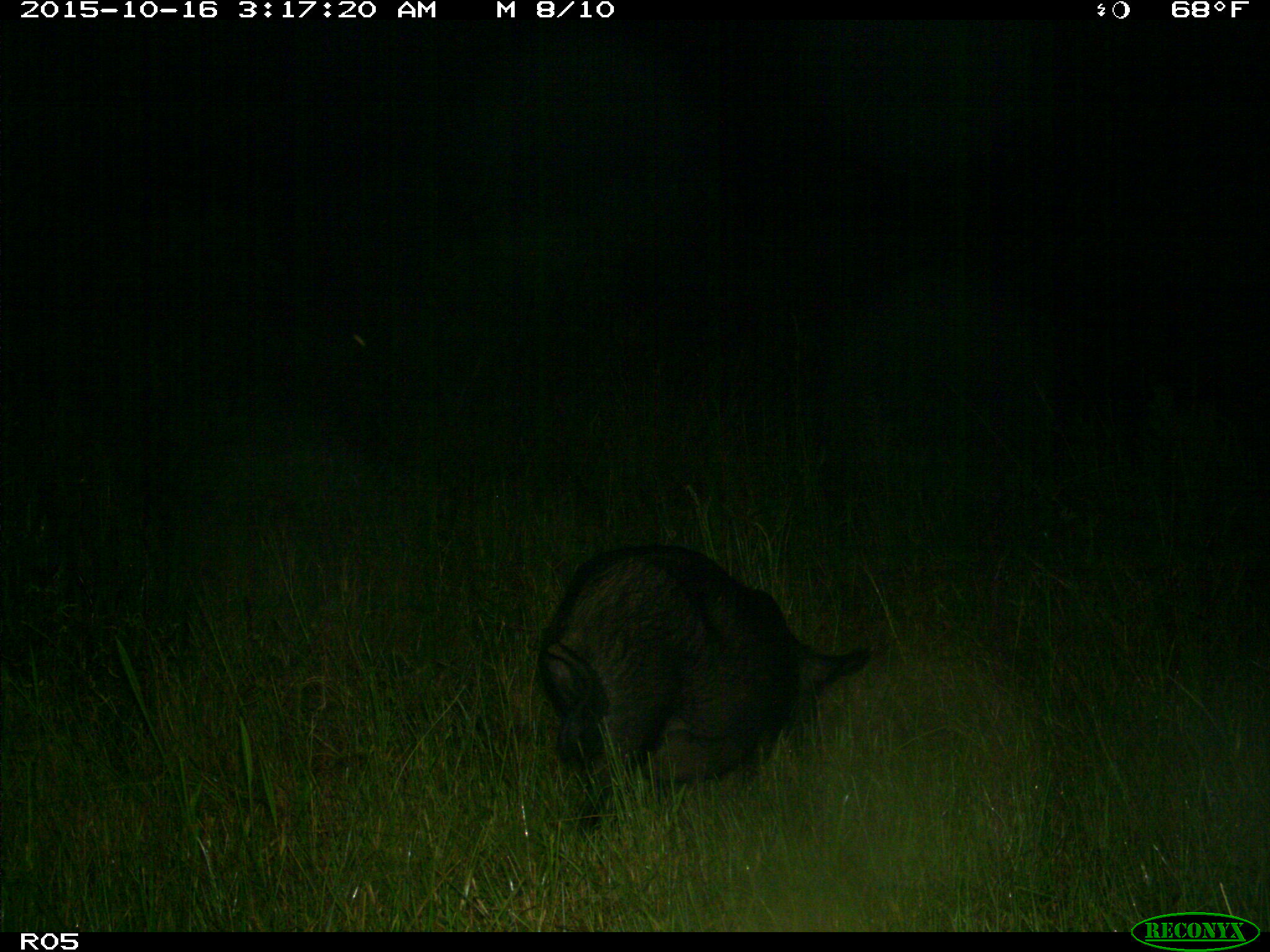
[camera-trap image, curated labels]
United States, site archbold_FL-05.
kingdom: Animalia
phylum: Chordata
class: Mammalia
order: Artiodactyla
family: Suidae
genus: Sus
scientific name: Sus scrofa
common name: wild boar